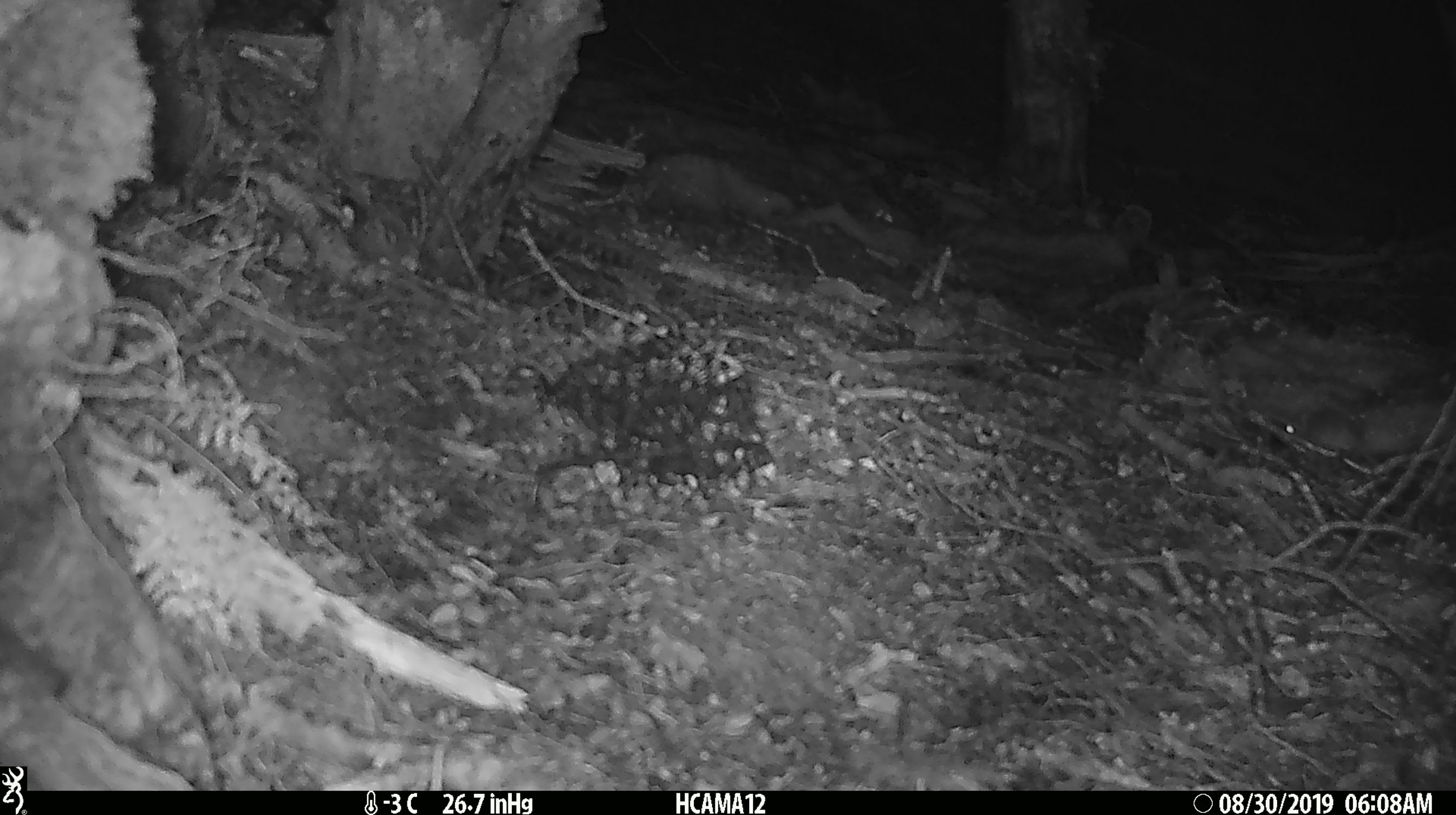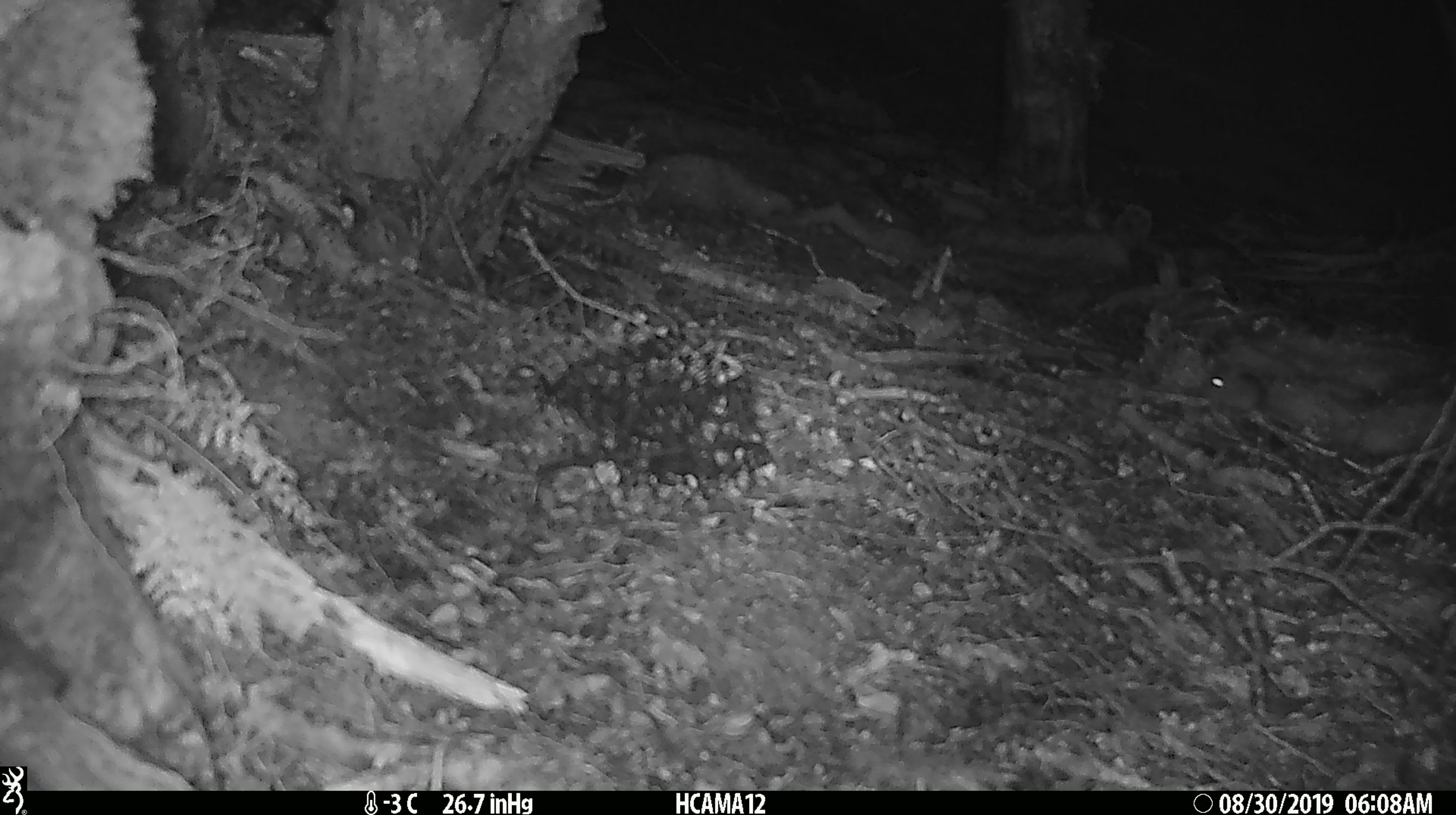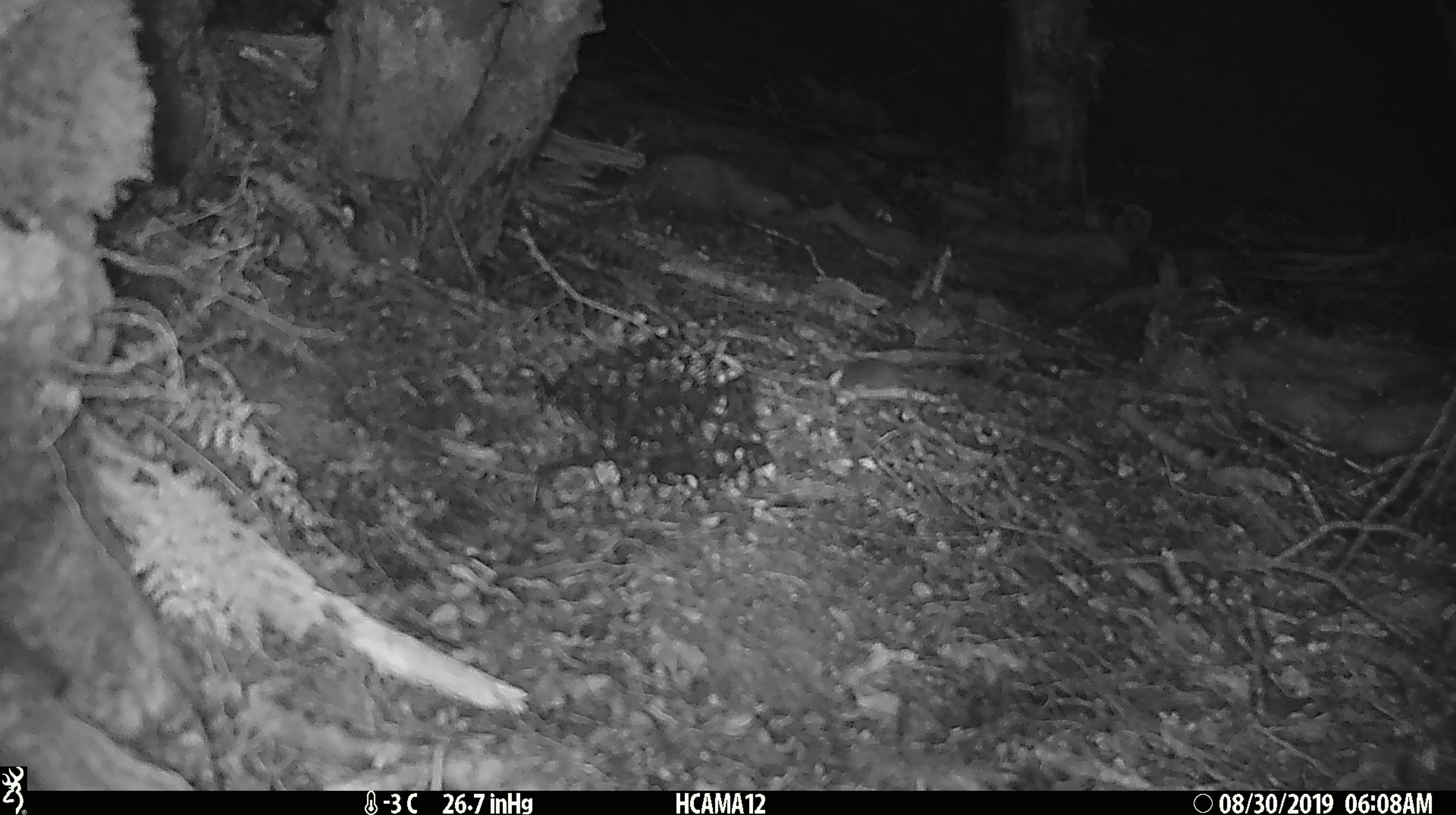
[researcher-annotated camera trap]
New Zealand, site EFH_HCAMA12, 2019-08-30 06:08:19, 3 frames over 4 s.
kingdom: Animalia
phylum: Chordata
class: Mammalia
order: Rodentia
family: Muridae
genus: Mus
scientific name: Mus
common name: mouse